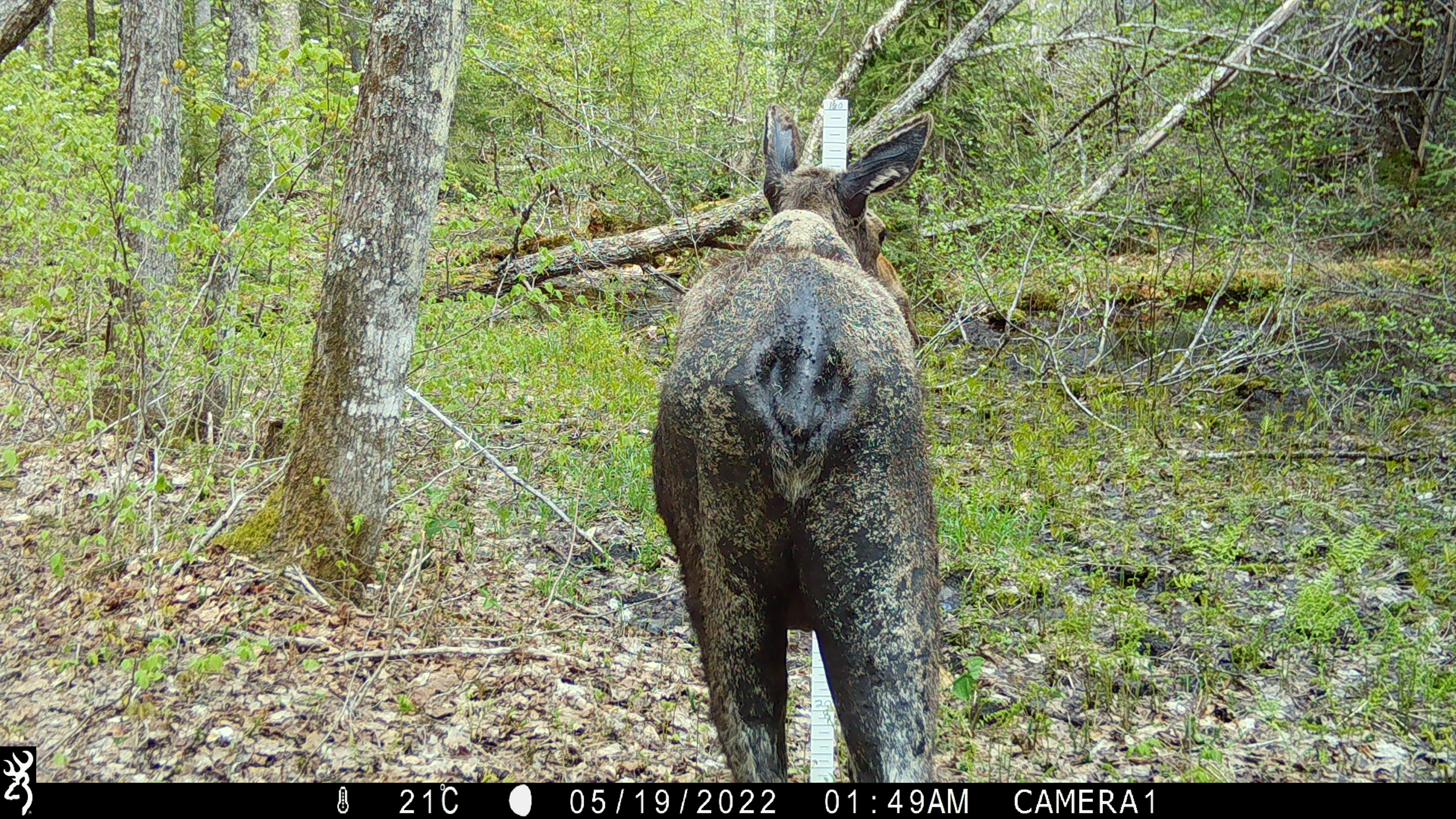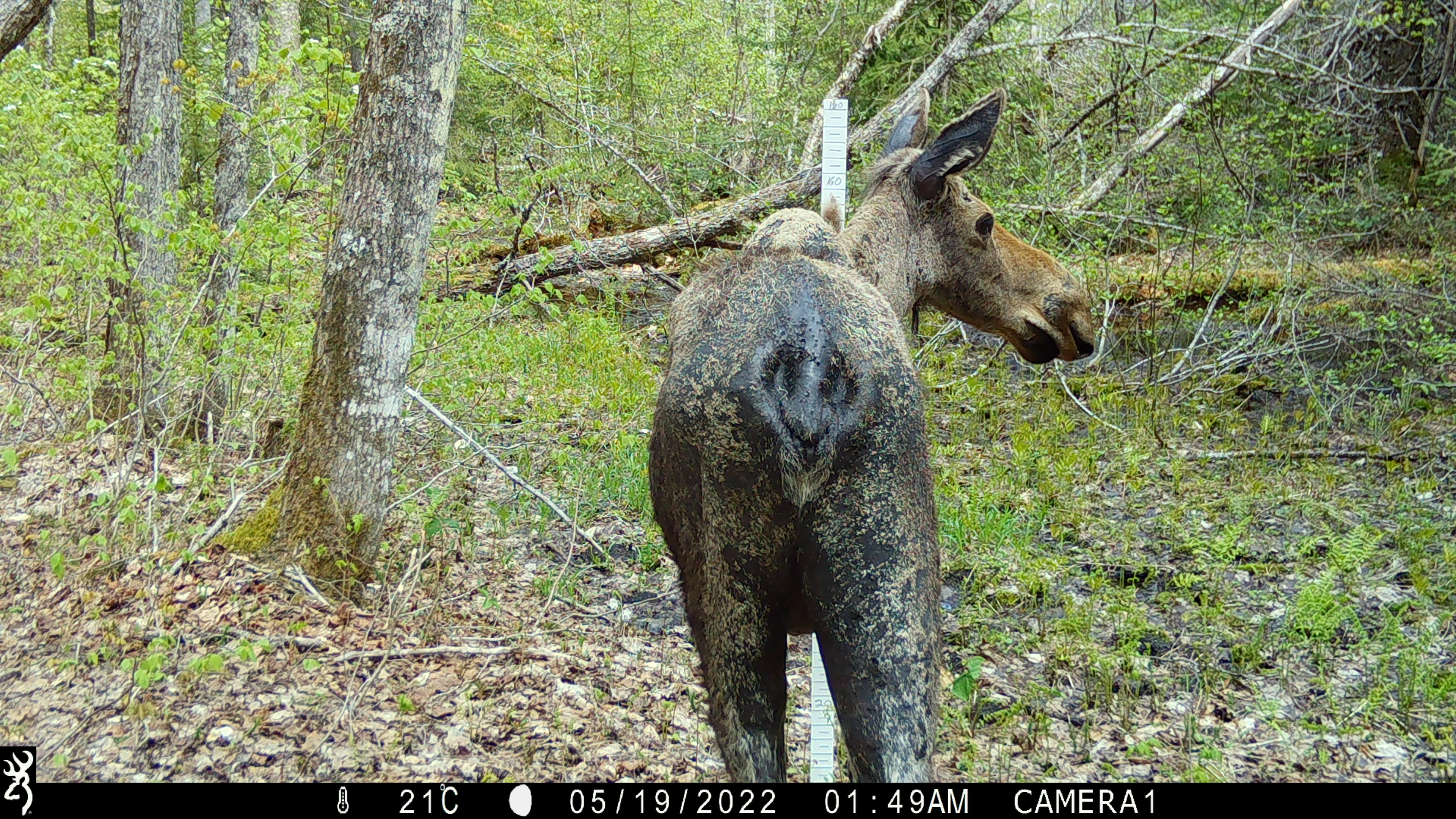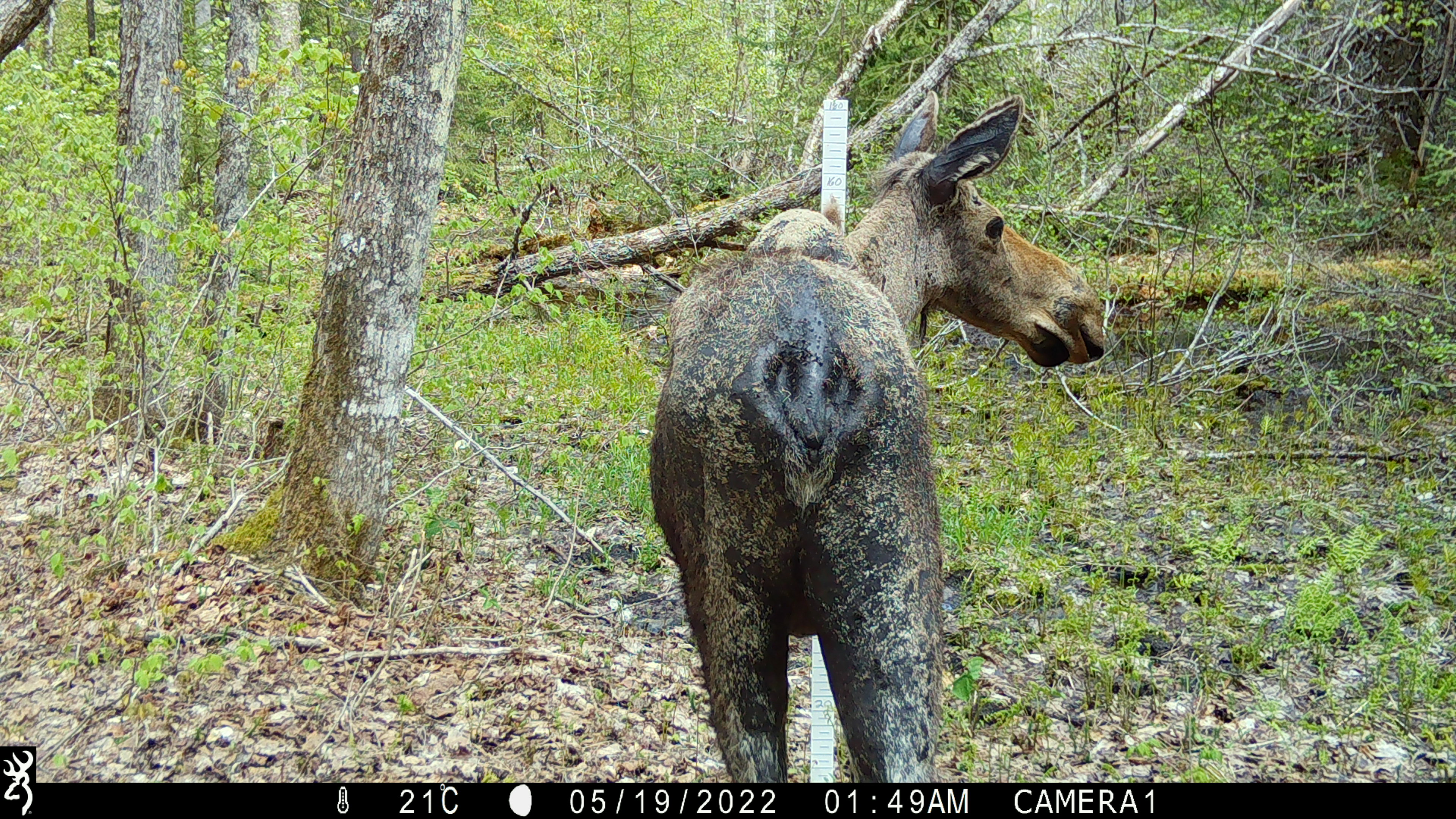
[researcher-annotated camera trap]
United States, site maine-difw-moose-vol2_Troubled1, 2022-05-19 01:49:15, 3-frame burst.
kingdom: Animalia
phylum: Chordata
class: Mammalia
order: Artiodactyla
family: Cervidae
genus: Alces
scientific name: Alces alces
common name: moose